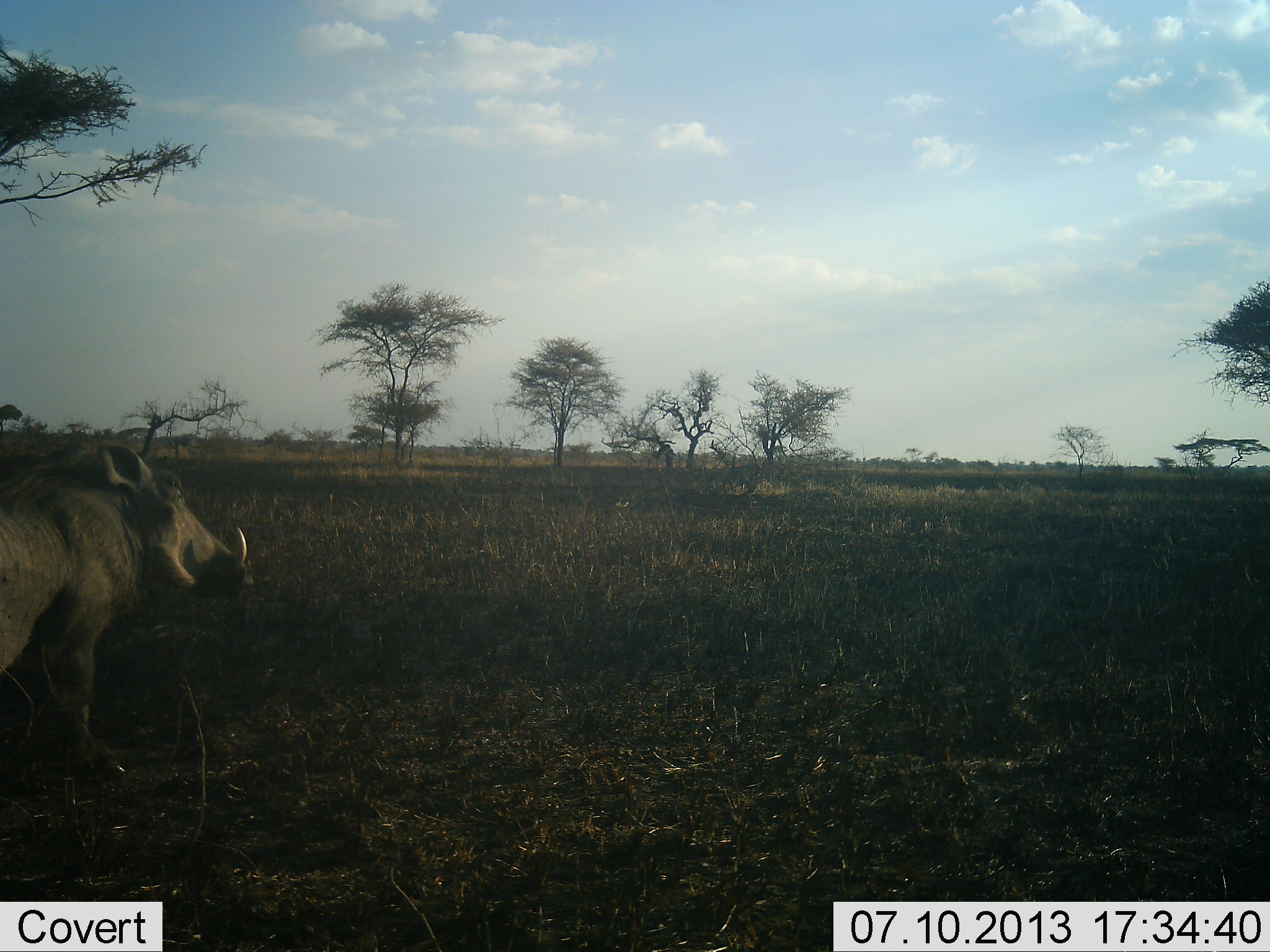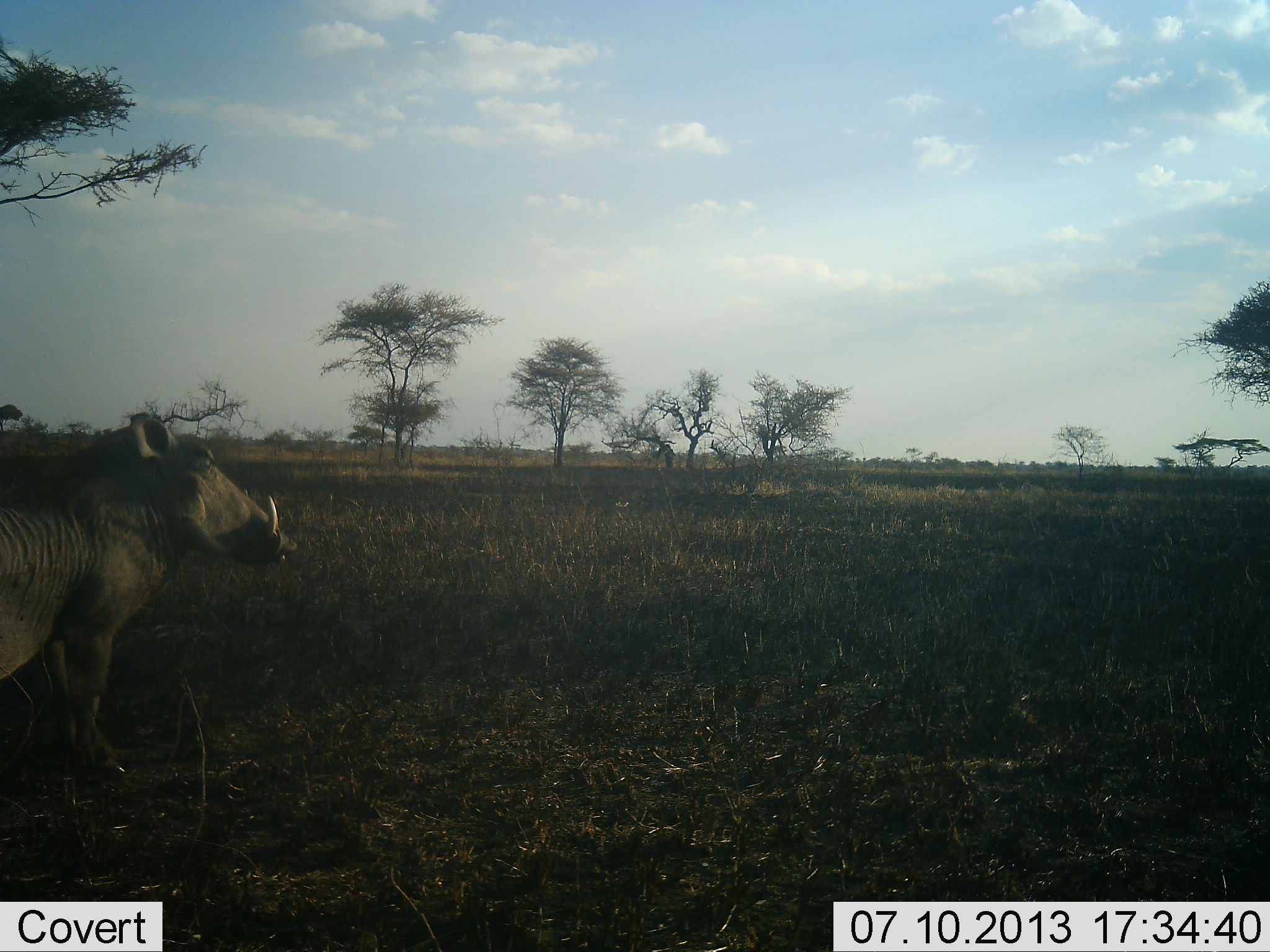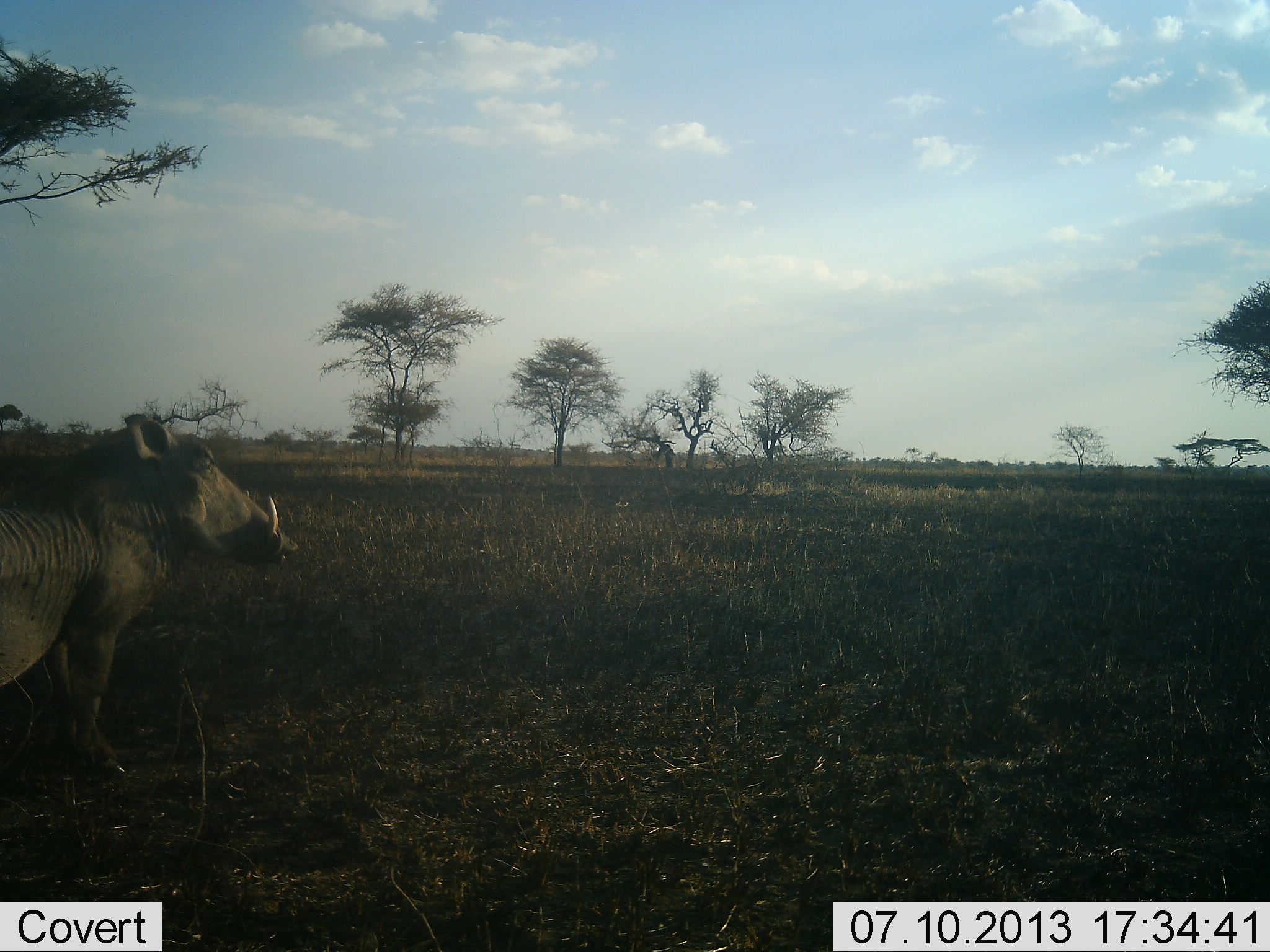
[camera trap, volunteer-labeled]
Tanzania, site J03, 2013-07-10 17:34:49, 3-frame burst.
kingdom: Animalia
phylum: Chordata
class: Mammalia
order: Artiodactyla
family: Suidae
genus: Phacochoerus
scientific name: Phacochoerus africanus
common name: warthog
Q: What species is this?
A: Warthog (Phacochoerus africanus).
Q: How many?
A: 1.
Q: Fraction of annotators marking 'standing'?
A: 80%.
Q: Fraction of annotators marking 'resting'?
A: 0%.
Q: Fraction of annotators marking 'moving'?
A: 23%.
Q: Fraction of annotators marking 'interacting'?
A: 0%.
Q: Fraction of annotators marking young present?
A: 0%.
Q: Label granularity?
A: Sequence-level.